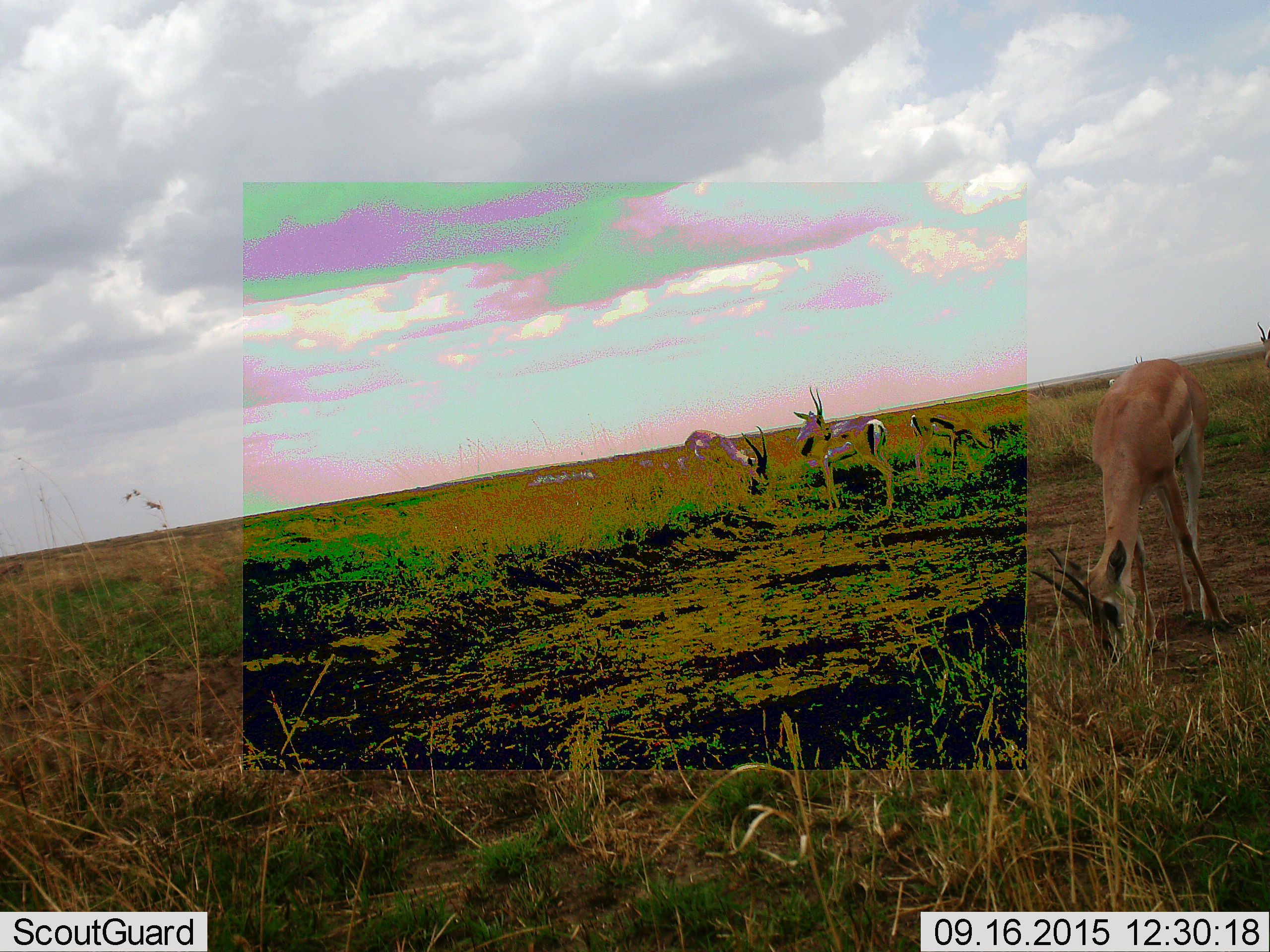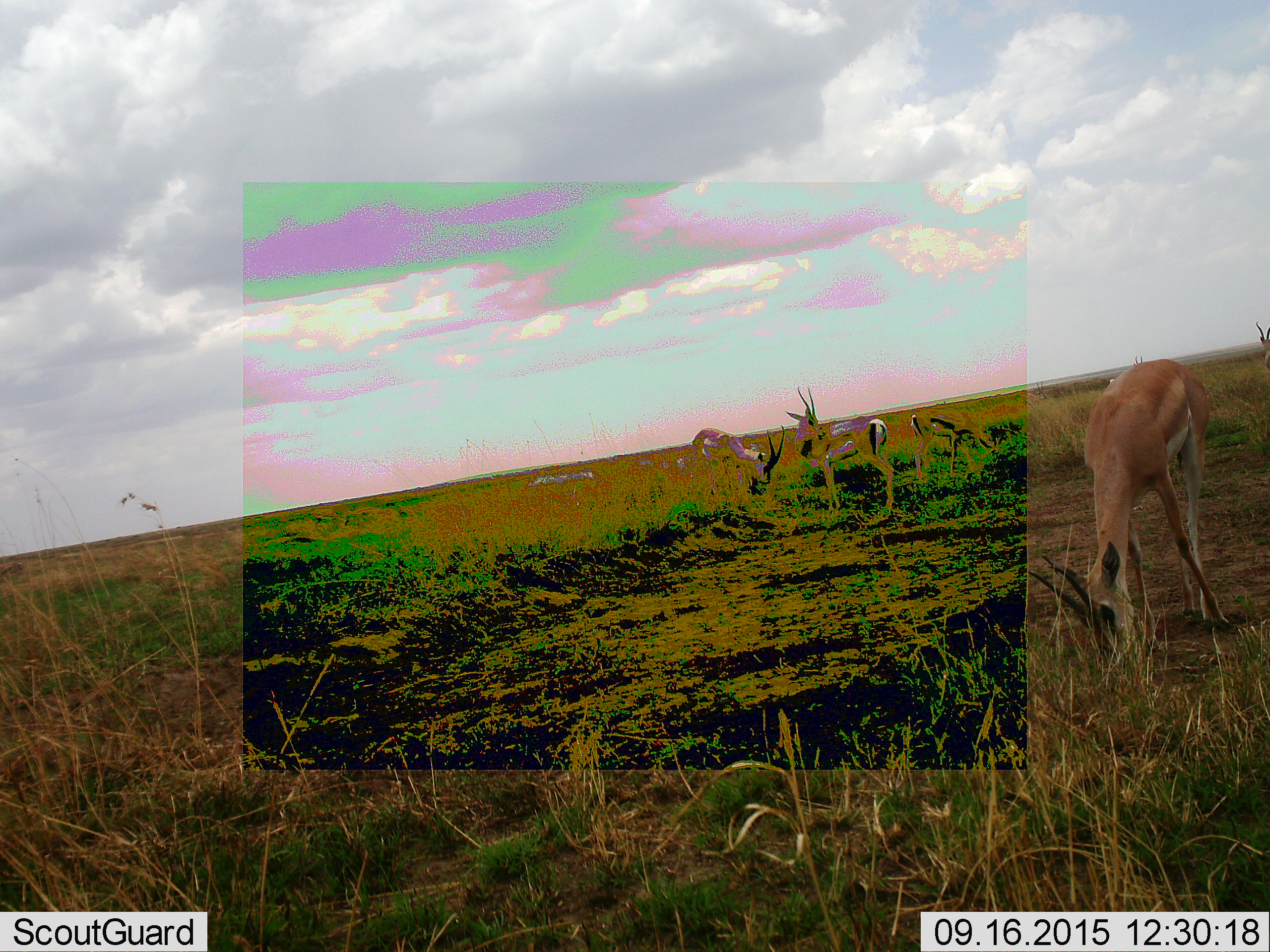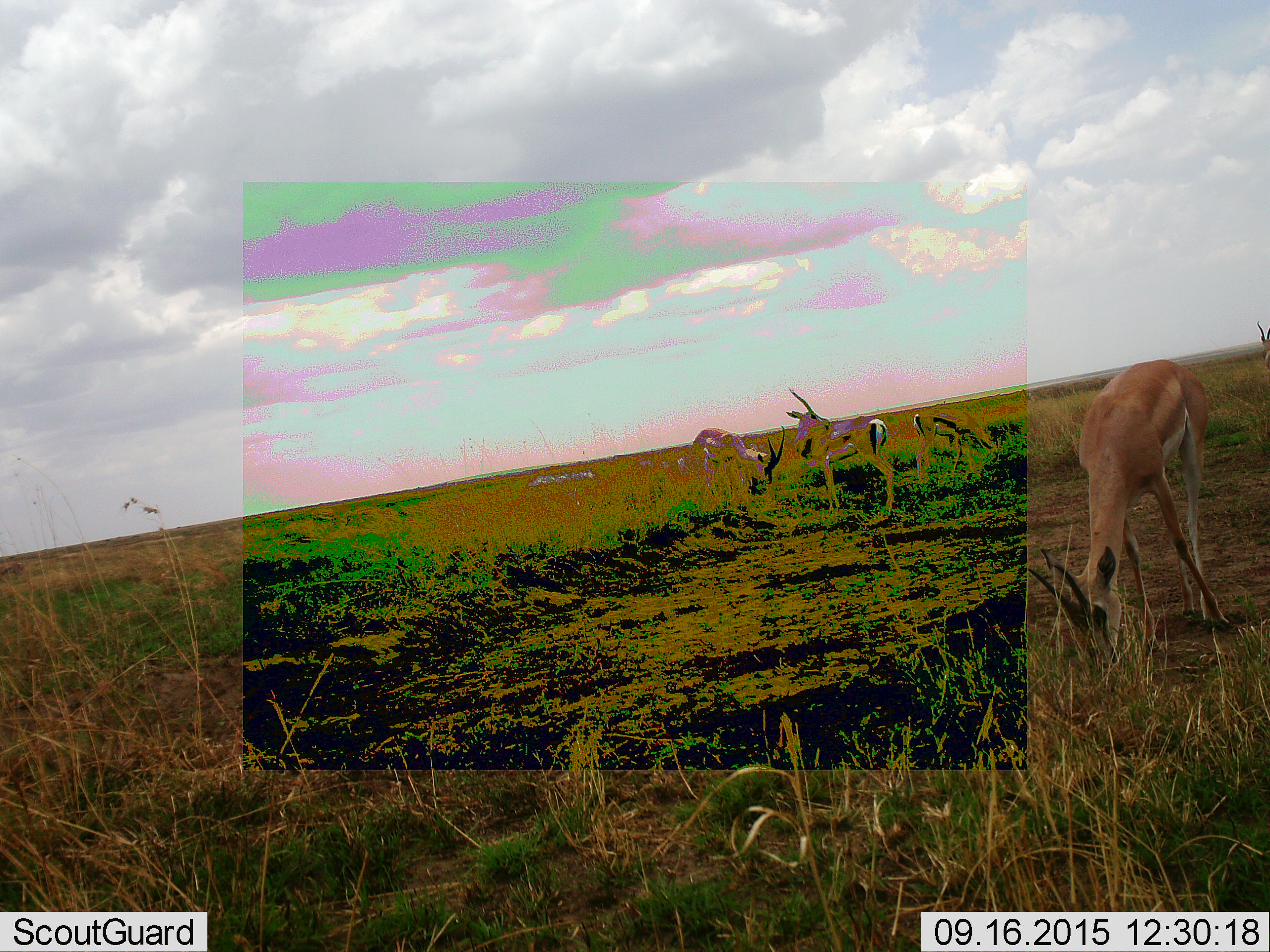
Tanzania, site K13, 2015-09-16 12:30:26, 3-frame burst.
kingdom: Animalia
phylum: Chordata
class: Mammalia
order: Artiodactyla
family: Bovidae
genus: Eudorcas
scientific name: Eudorcas thomsonii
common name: thomson's gazelle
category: gazellethomsons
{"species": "gazellethomsons (thomson's gazelle) (Eudorcas thomsonii)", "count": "5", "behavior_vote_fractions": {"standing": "78%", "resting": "0%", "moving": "11%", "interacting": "0%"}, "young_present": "0%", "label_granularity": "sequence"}